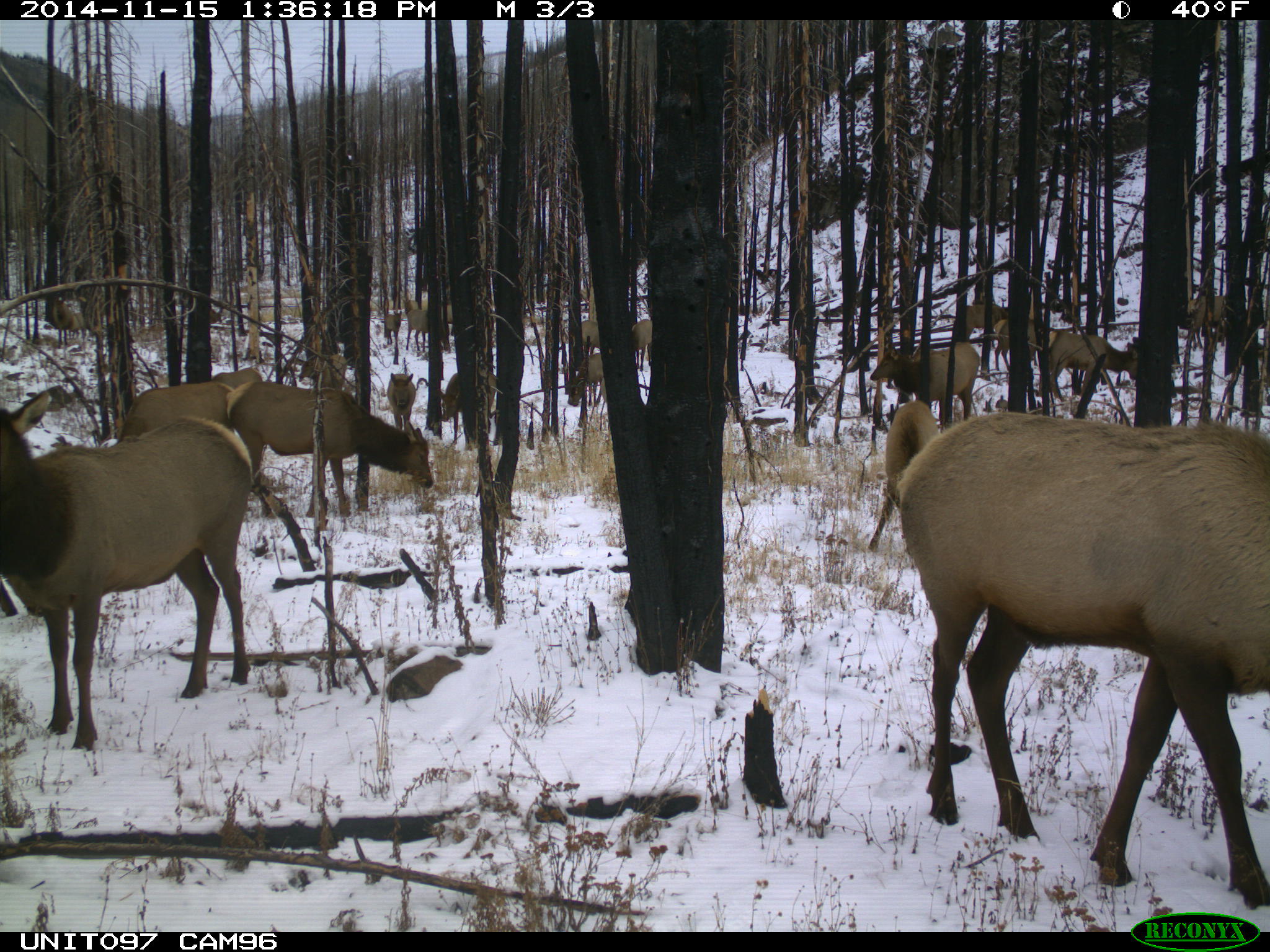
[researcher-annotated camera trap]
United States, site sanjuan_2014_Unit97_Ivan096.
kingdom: Animalia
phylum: Chordata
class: Mammalia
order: Artiodactyla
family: Cervidae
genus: Cervus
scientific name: Cervus elaphus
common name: red deer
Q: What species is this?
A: Cervus elaphus (red deer).